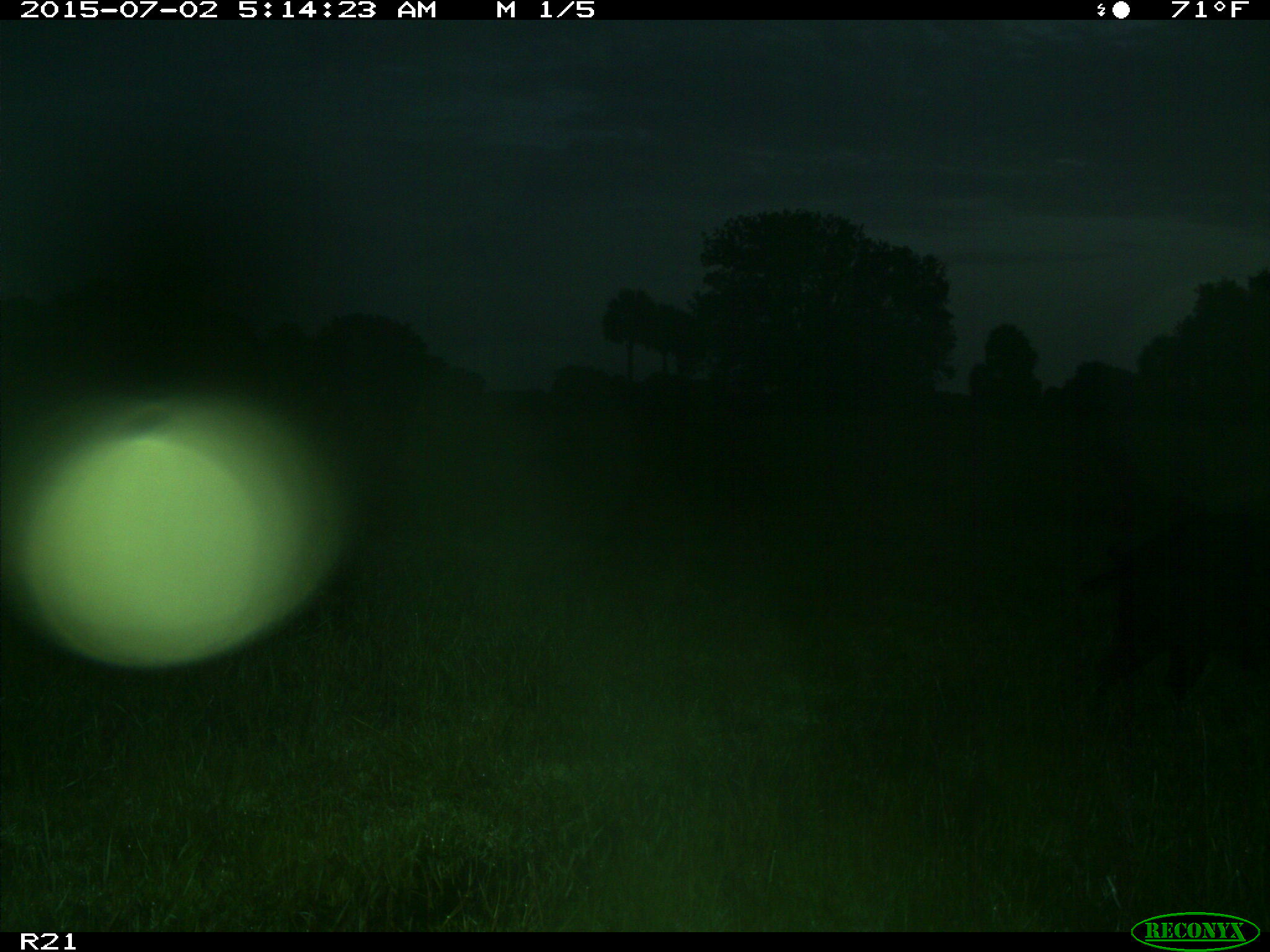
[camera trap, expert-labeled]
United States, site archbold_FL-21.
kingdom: Animalia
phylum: Chordata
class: Mammalia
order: Artiodactyla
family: Suidae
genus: Sus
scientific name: Sus scrofa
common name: wild boar